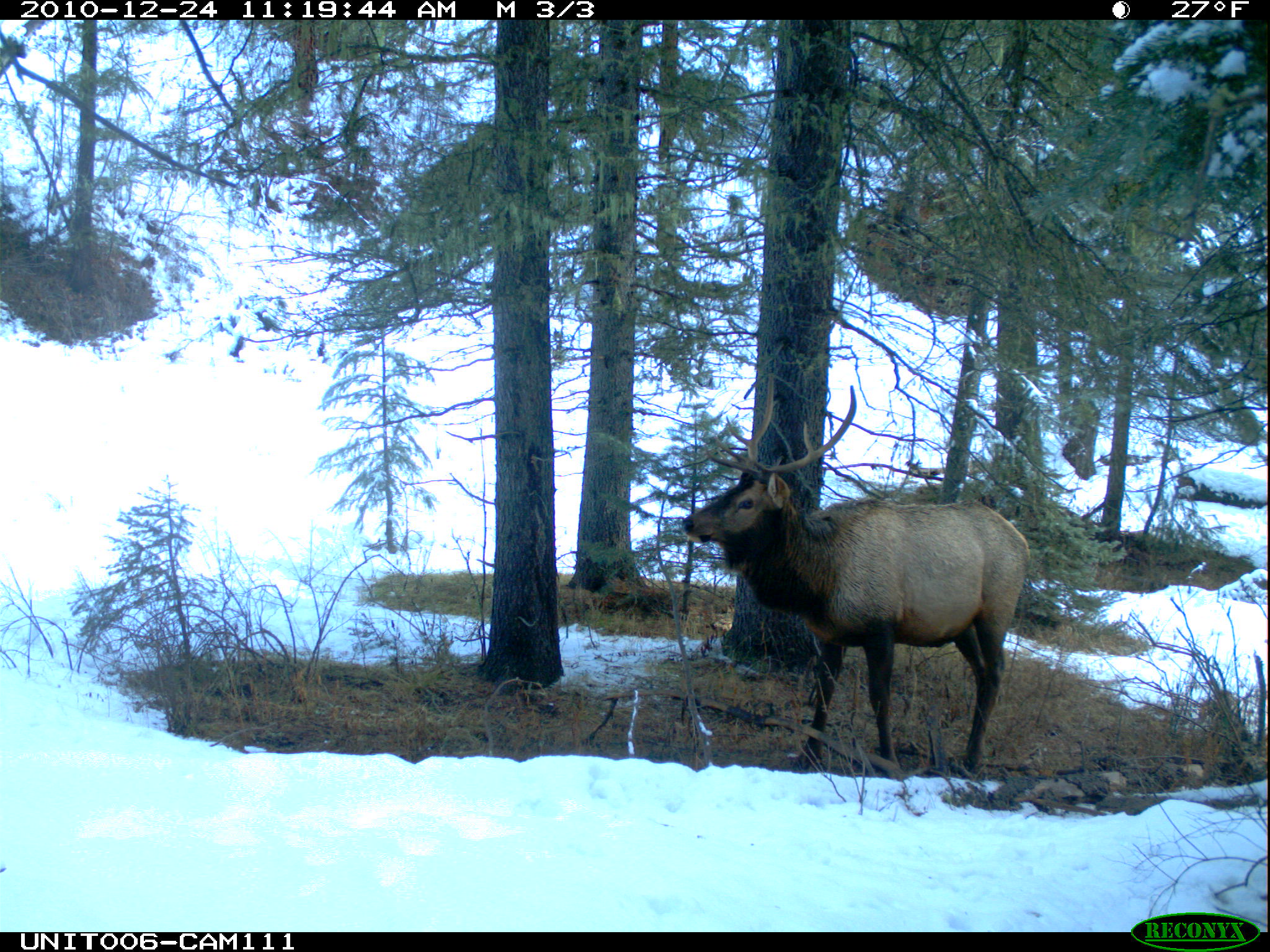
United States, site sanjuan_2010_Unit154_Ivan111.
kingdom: Animalia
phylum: Chordata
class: Mammalia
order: Artiodactyla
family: Cervidae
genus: Cervus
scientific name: Cervus elaphus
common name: red deer